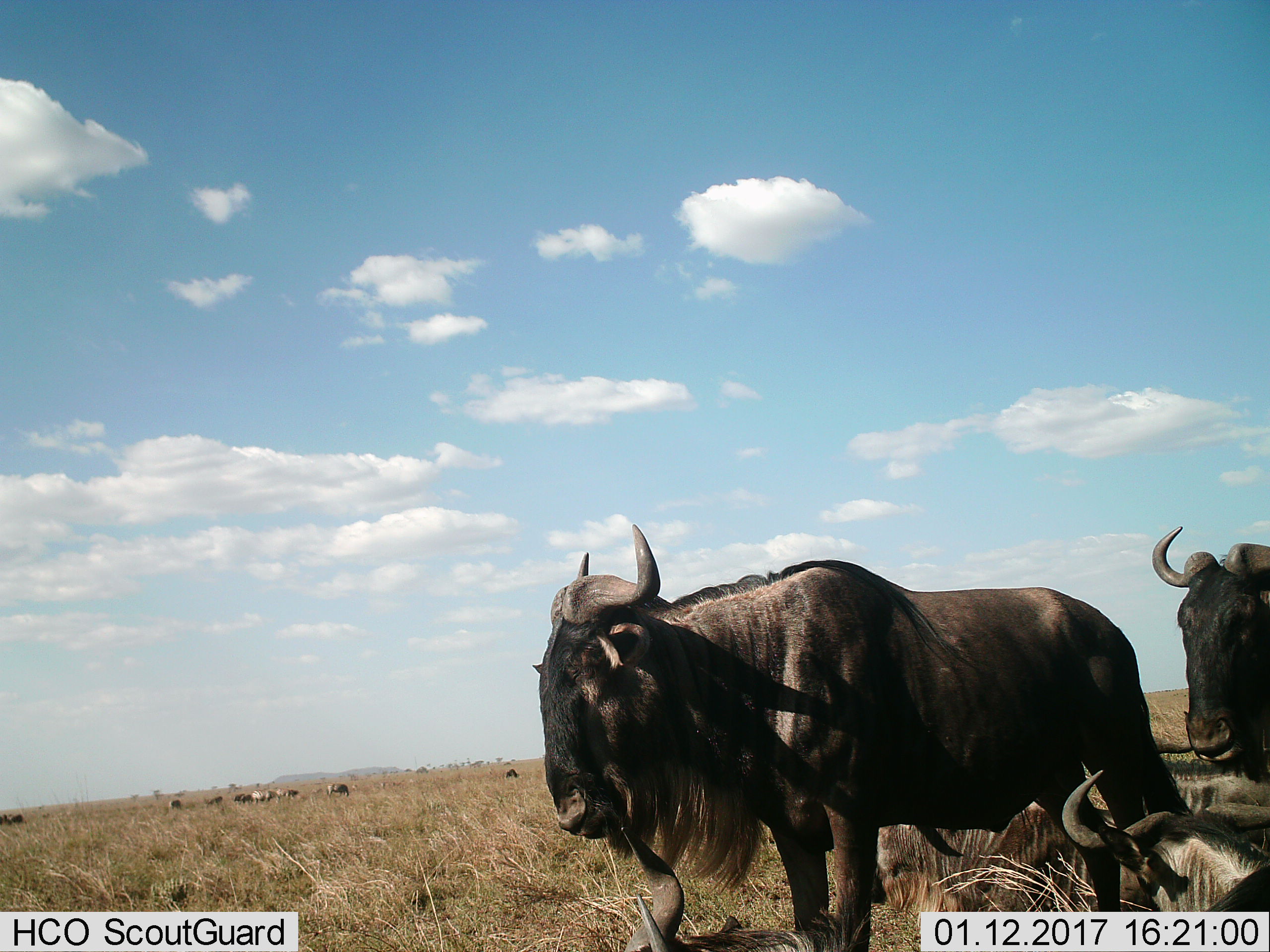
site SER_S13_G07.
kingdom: Animalia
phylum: Chordata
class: Mammalia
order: Artiodactyla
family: Bovidae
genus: Connochaetes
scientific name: Connochaetes taurinus taurinus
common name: blue wildebeest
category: wildebeestblue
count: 3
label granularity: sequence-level